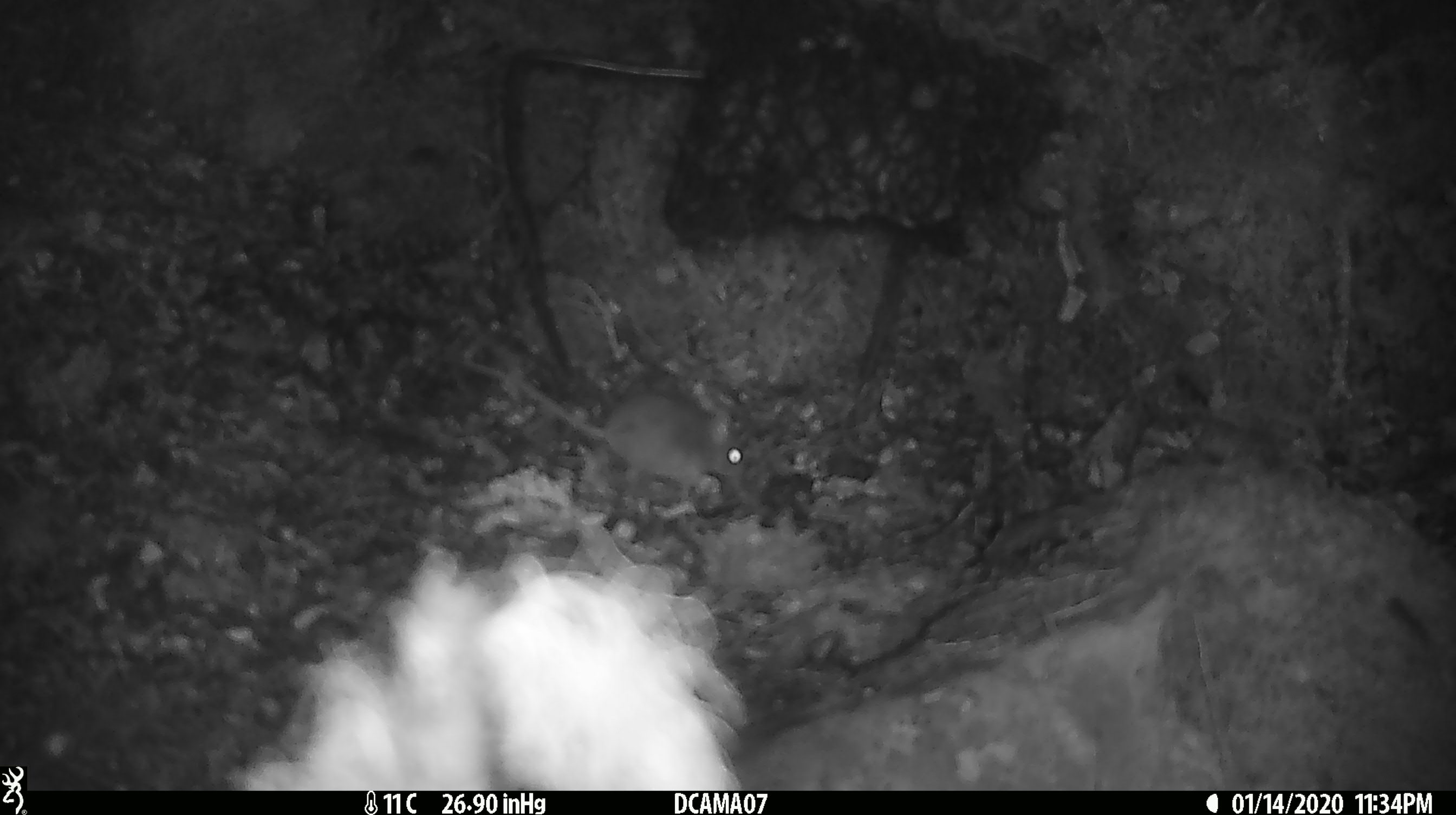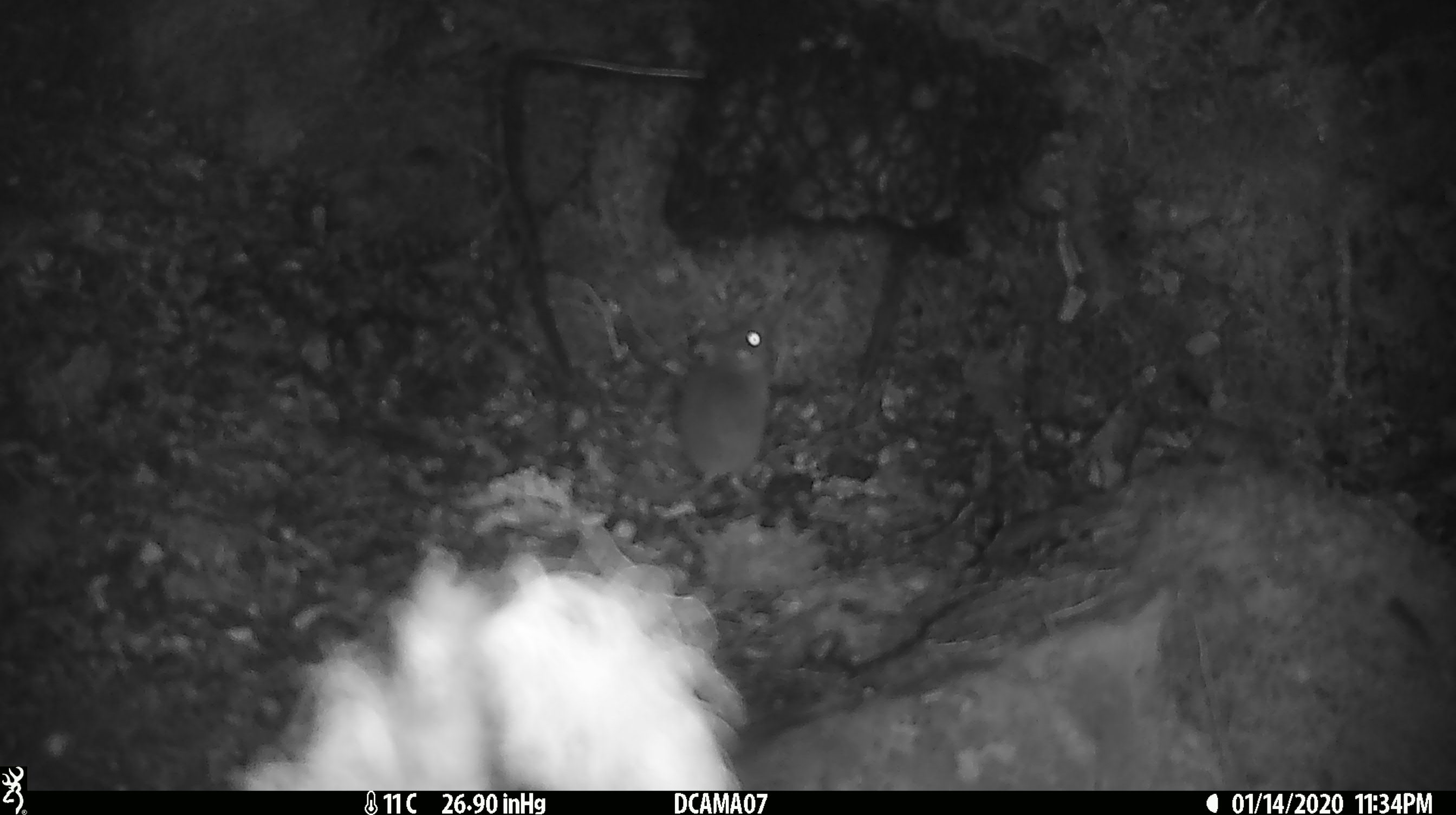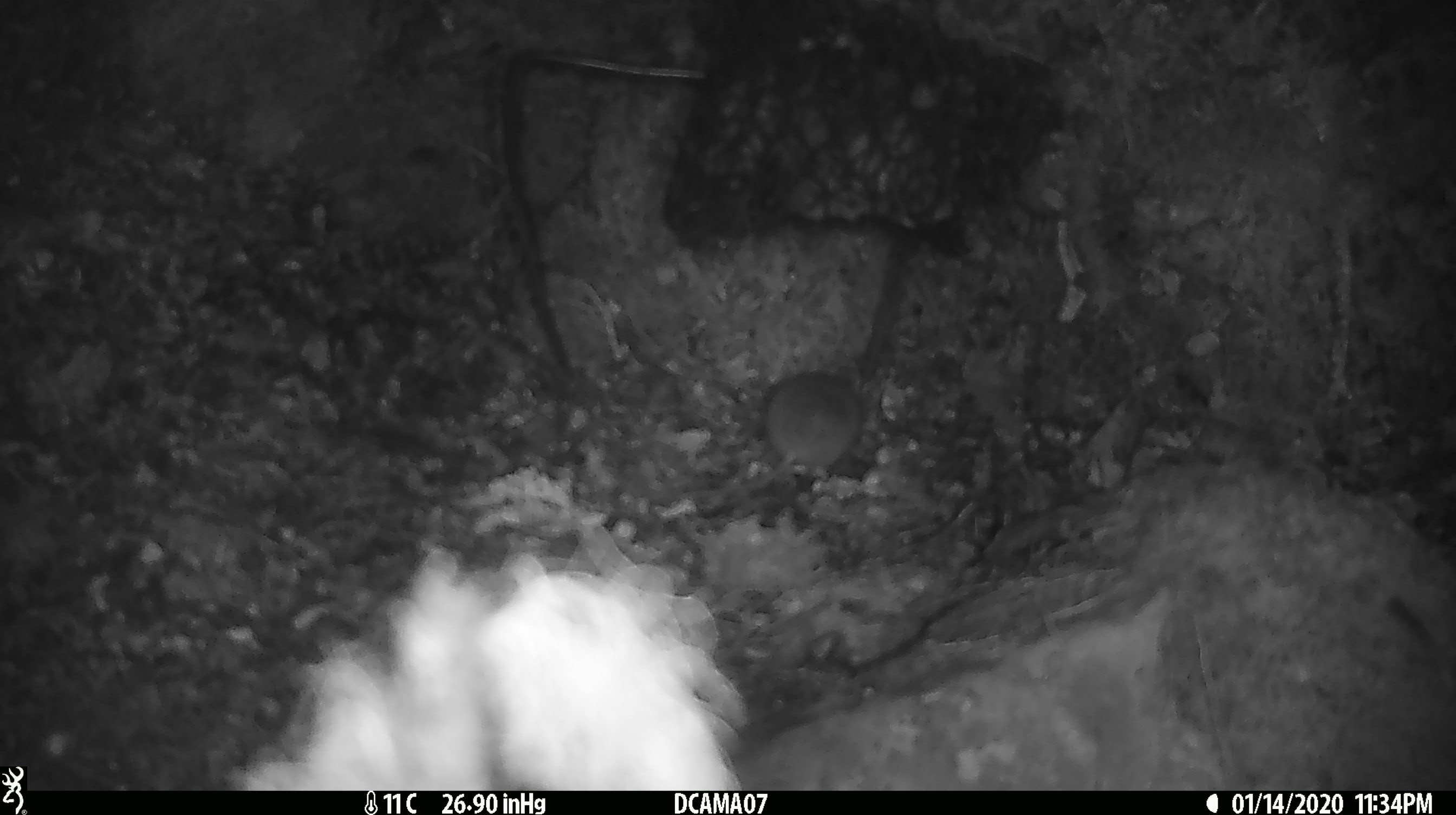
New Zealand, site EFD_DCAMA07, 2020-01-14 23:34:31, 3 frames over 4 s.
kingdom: Animalia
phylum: Chordata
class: Mammalia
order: Rodentia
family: Muridae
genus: Mus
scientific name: Mus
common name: mouse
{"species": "mouse (Mus)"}